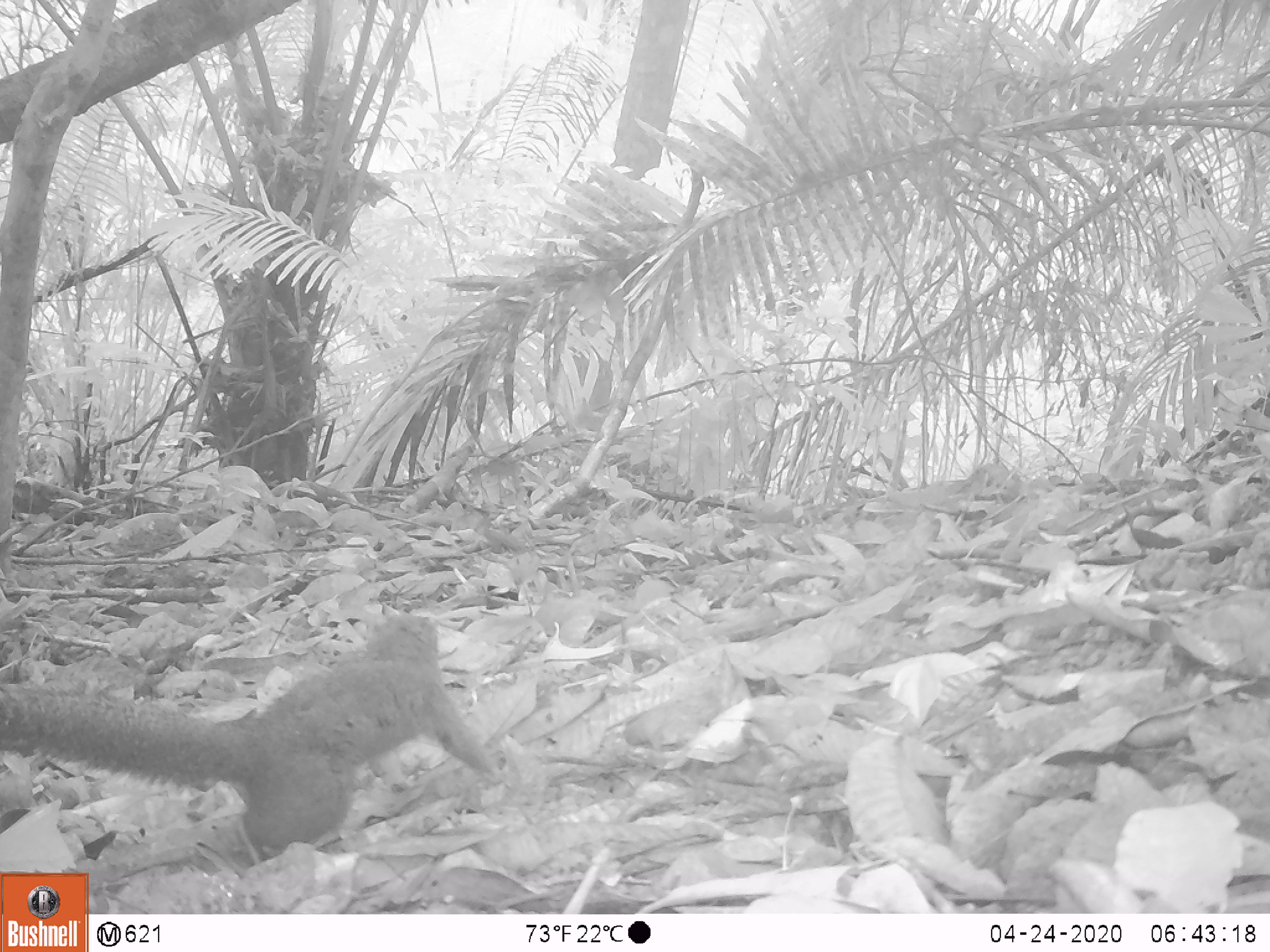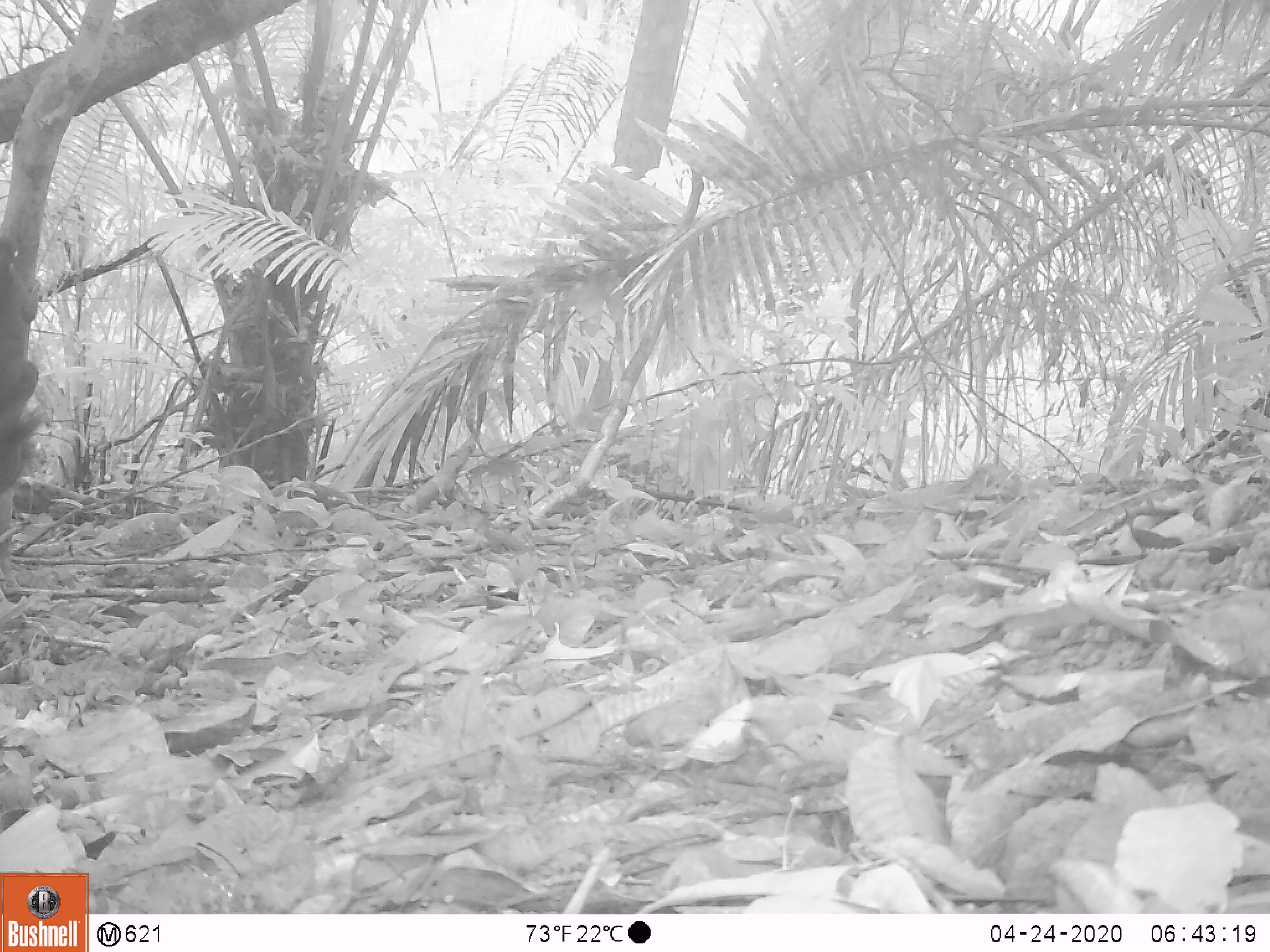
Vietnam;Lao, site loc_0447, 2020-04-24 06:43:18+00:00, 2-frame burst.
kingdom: Animalia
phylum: Chordata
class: Mammalia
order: Rodentia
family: Sciuridae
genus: Callosciurus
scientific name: Callosciurus erythraeus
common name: pallas's squirrel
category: pallass squirrel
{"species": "pallass squirrel (pallas's squirrel) (Callosciurus erythraeus)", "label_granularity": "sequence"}